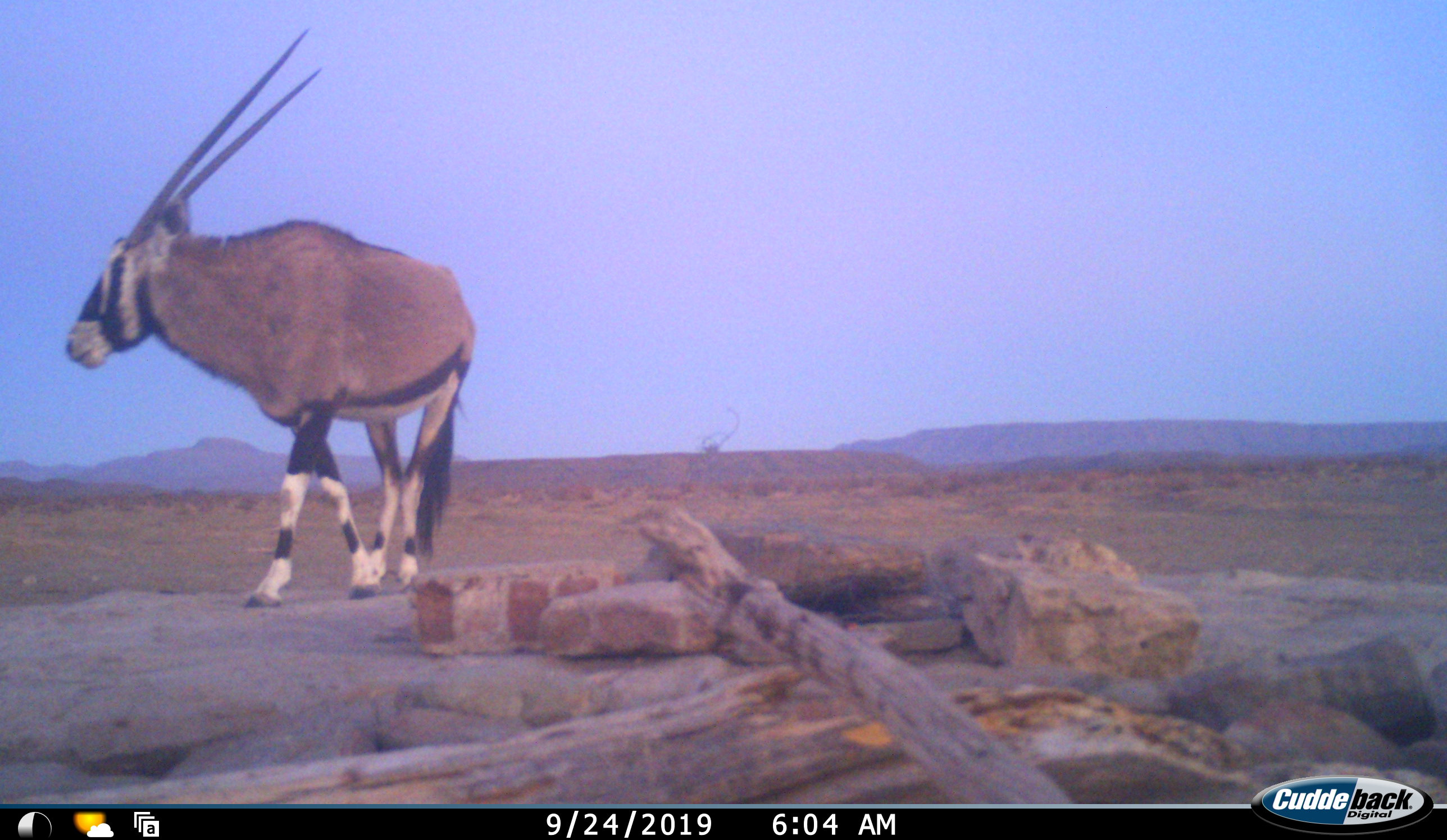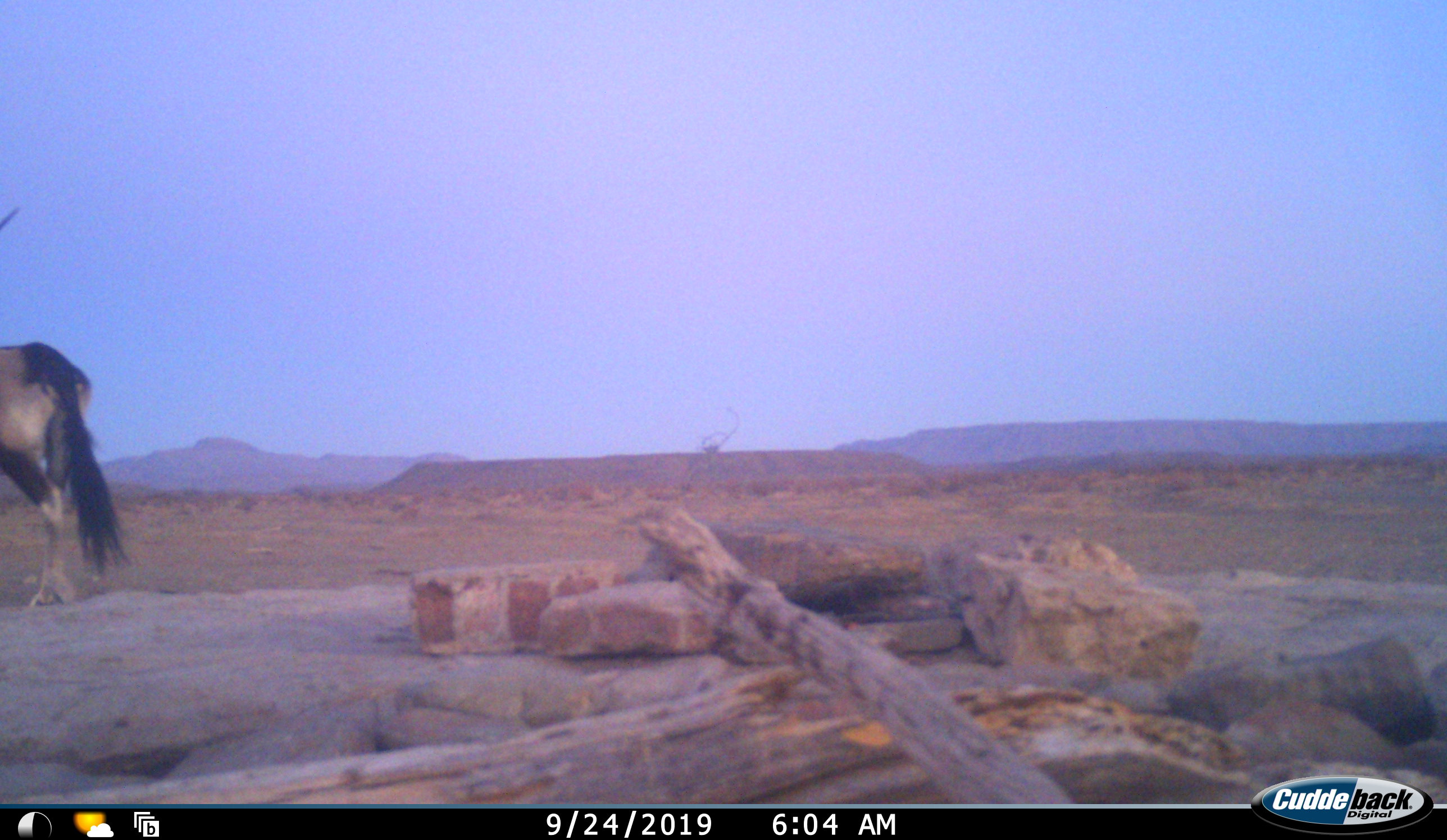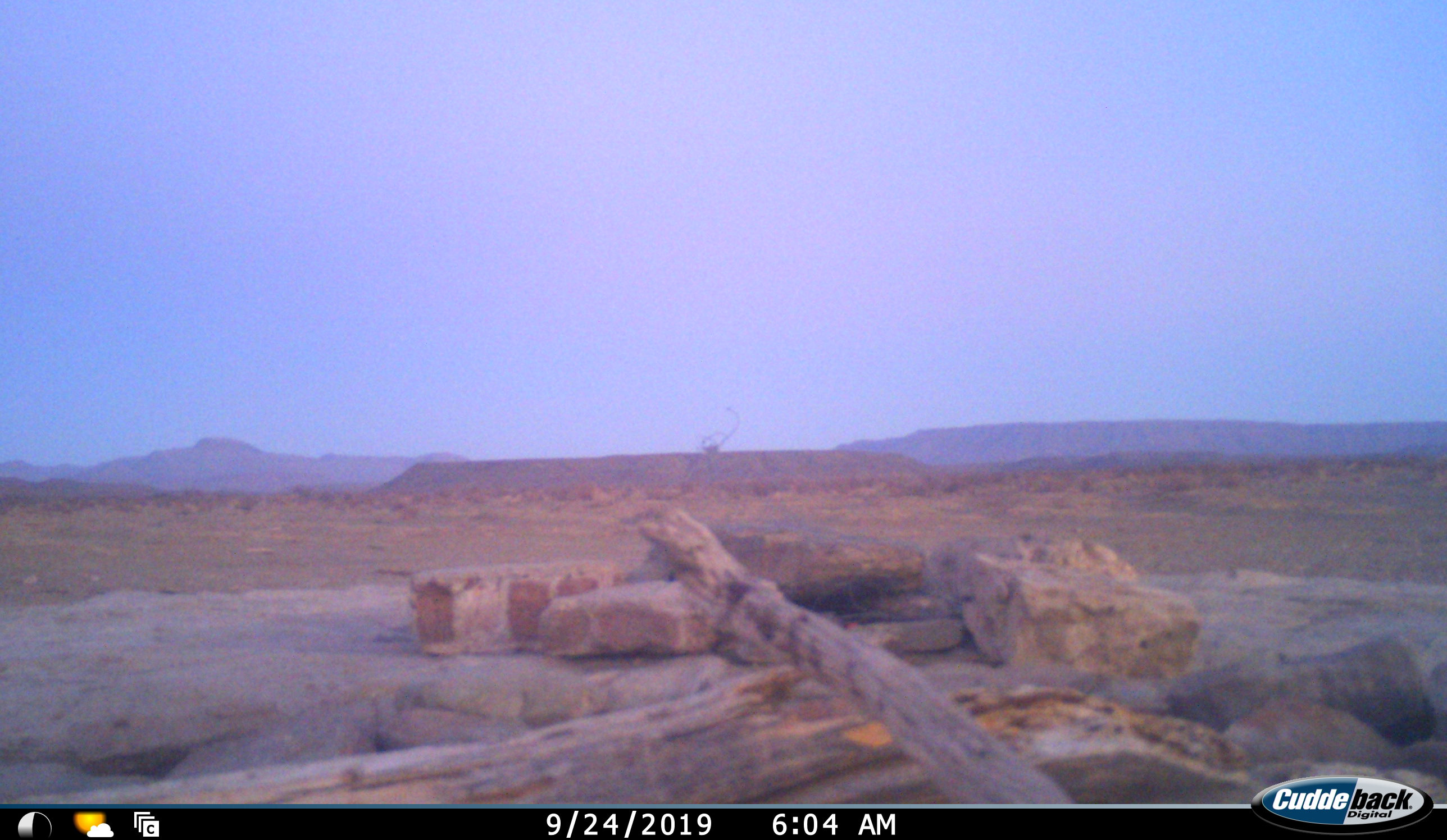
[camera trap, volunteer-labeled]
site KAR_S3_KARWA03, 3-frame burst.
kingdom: Animalia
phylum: Chordata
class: Mammalia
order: Artiodactyla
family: Bovidae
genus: Oryx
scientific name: Oryx gazella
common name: gemsbok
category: oryx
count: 1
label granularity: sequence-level